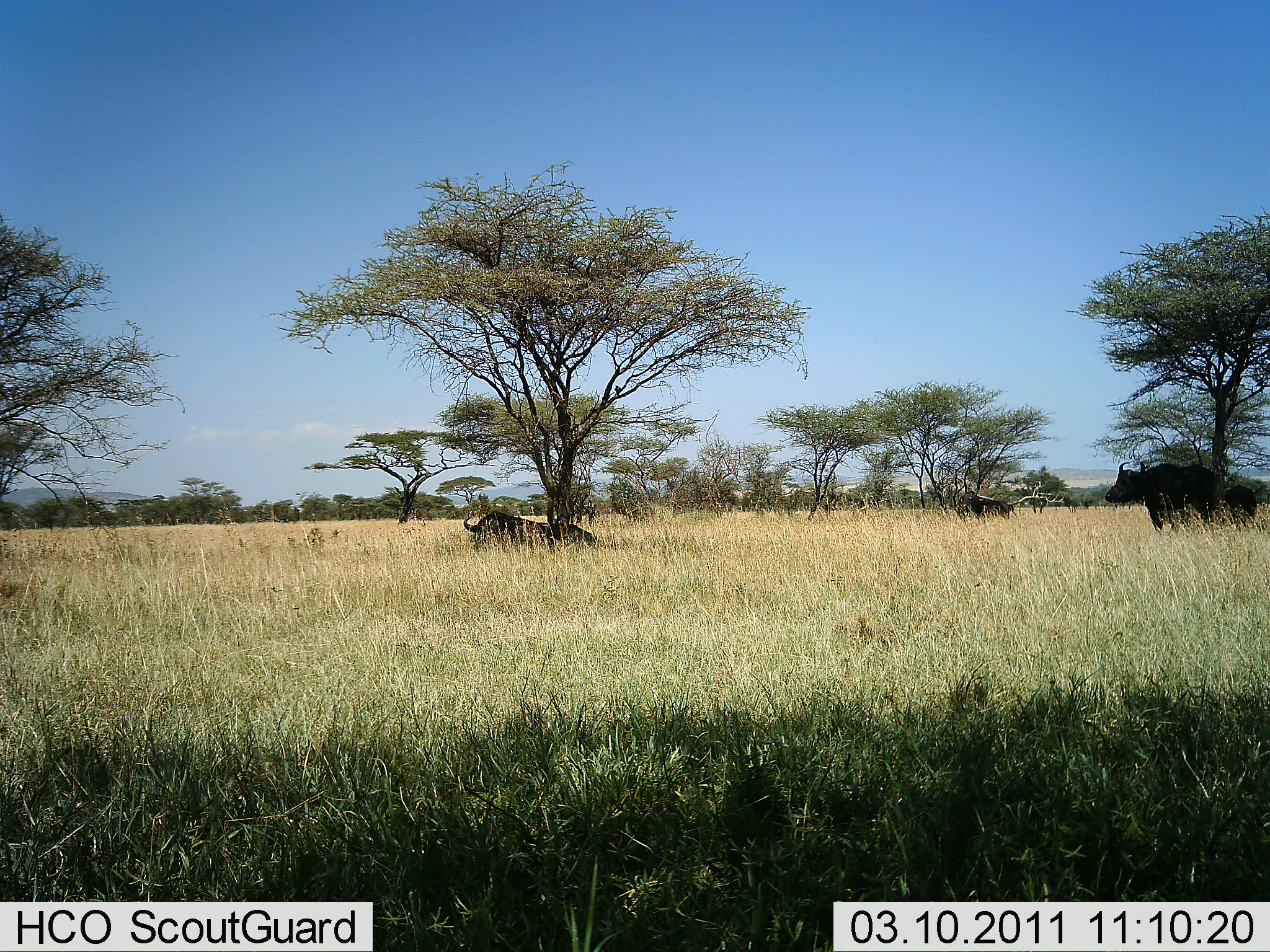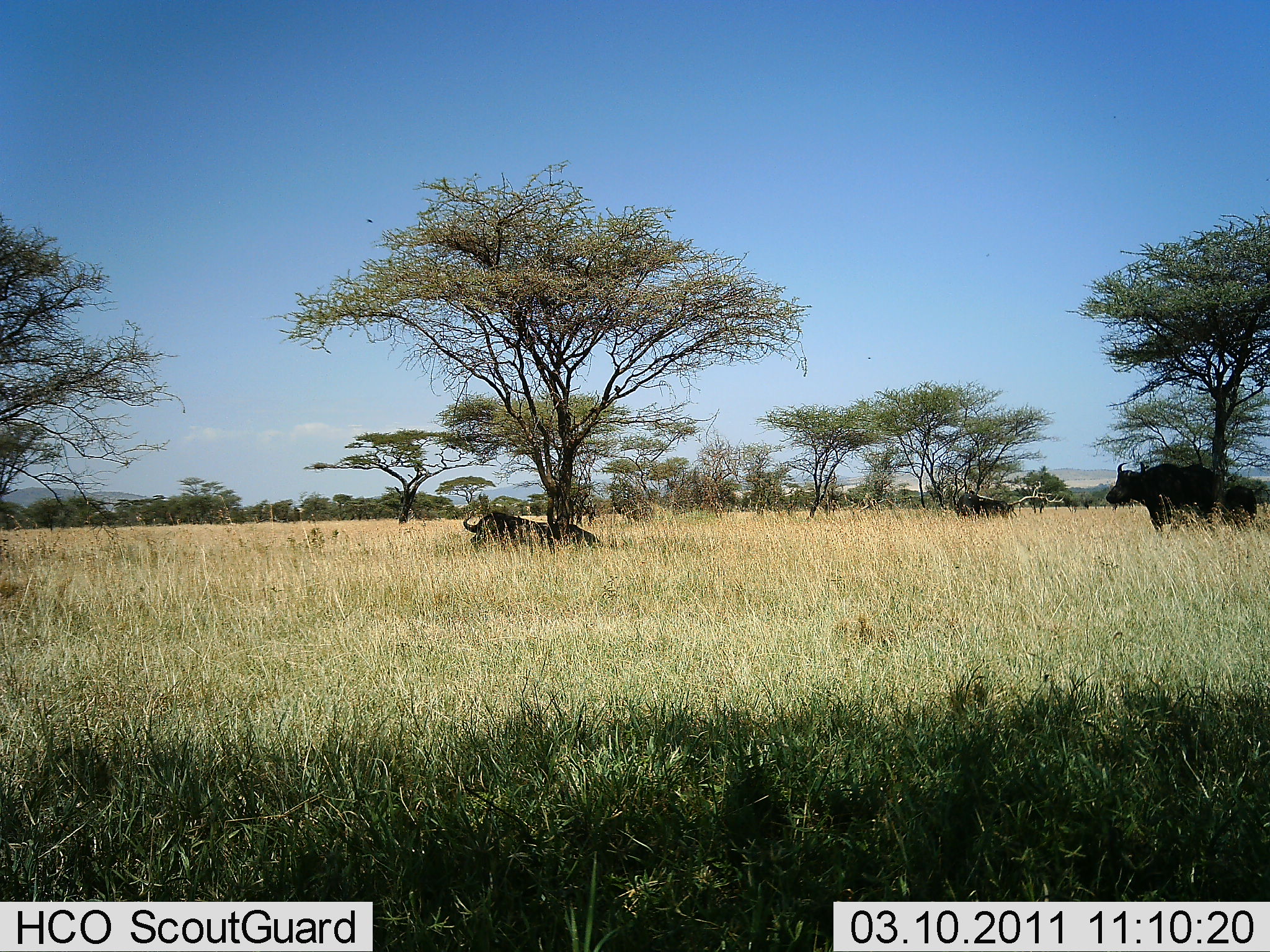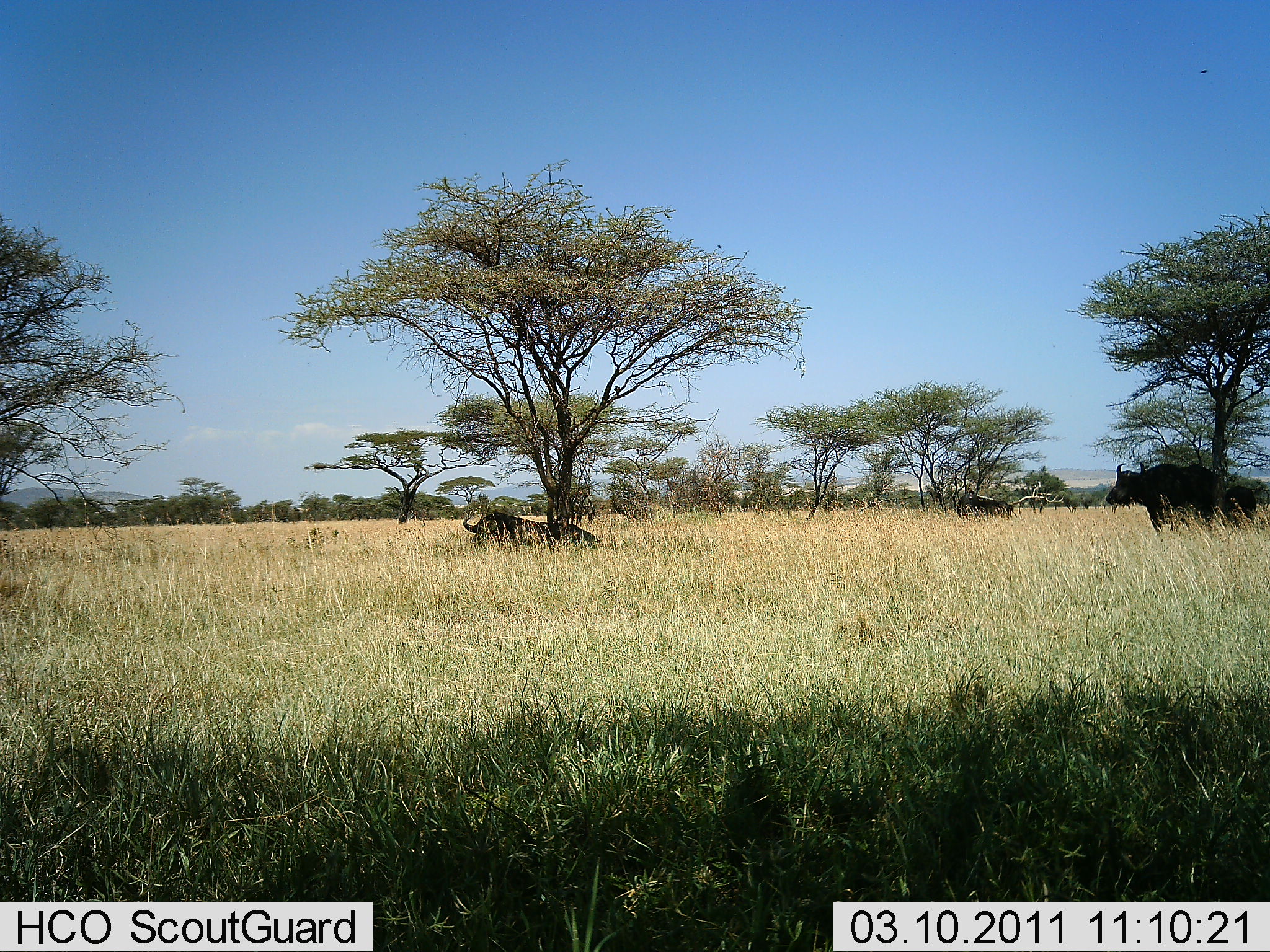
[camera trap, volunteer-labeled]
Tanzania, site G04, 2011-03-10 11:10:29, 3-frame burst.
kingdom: Animalia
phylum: Chordata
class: Mammalia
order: Artiodactyla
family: Bovidae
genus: Syncerus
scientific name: Syncerus caffer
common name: cape buffalo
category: buffalo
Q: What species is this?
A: Buffalo (cape buffalo) (Syncerus caffer).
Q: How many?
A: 3.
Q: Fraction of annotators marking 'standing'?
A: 82%.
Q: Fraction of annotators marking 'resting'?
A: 100%.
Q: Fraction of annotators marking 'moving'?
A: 0%.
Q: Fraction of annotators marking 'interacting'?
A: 0%.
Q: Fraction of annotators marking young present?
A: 0%.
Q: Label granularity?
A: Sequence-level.